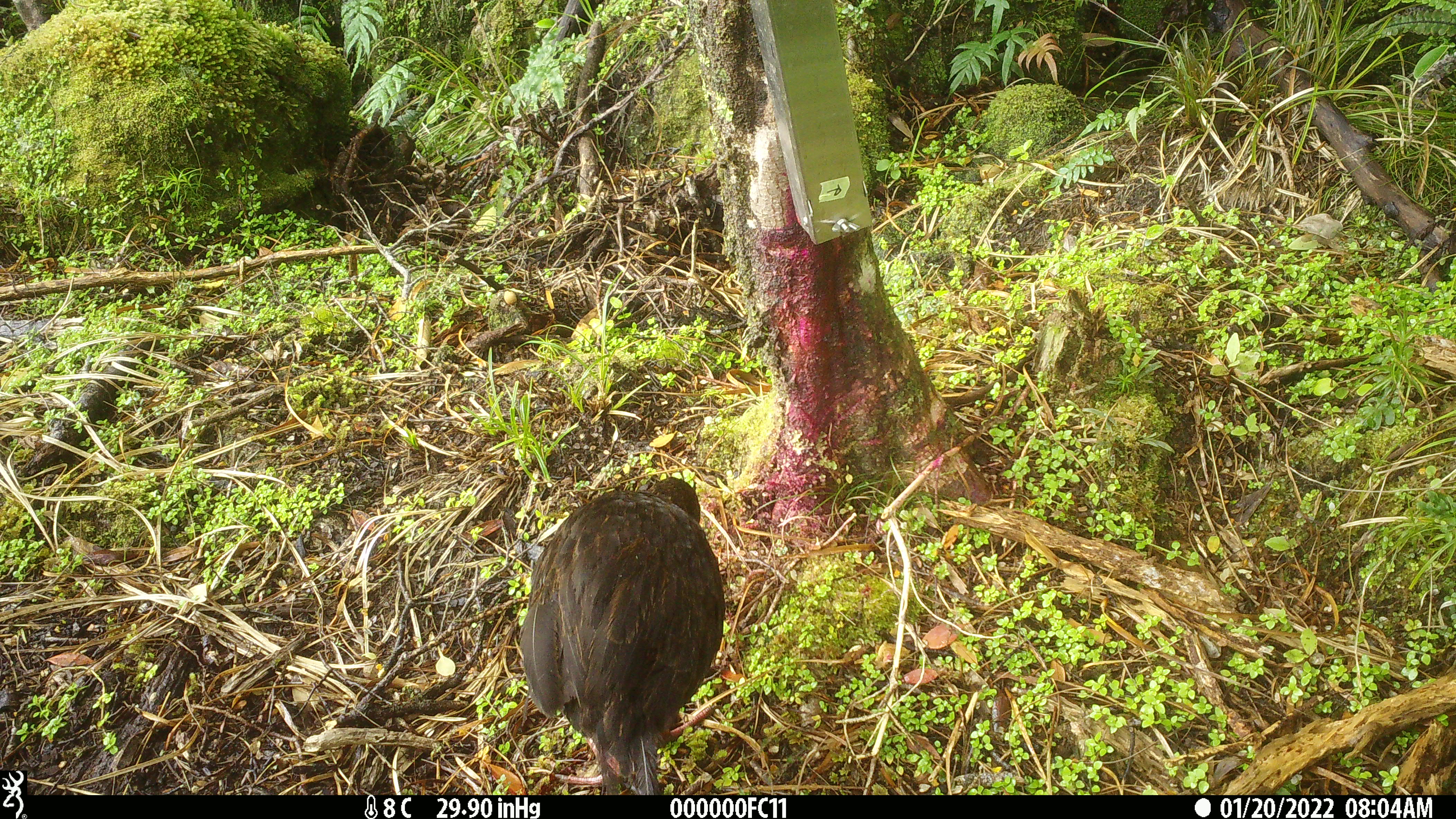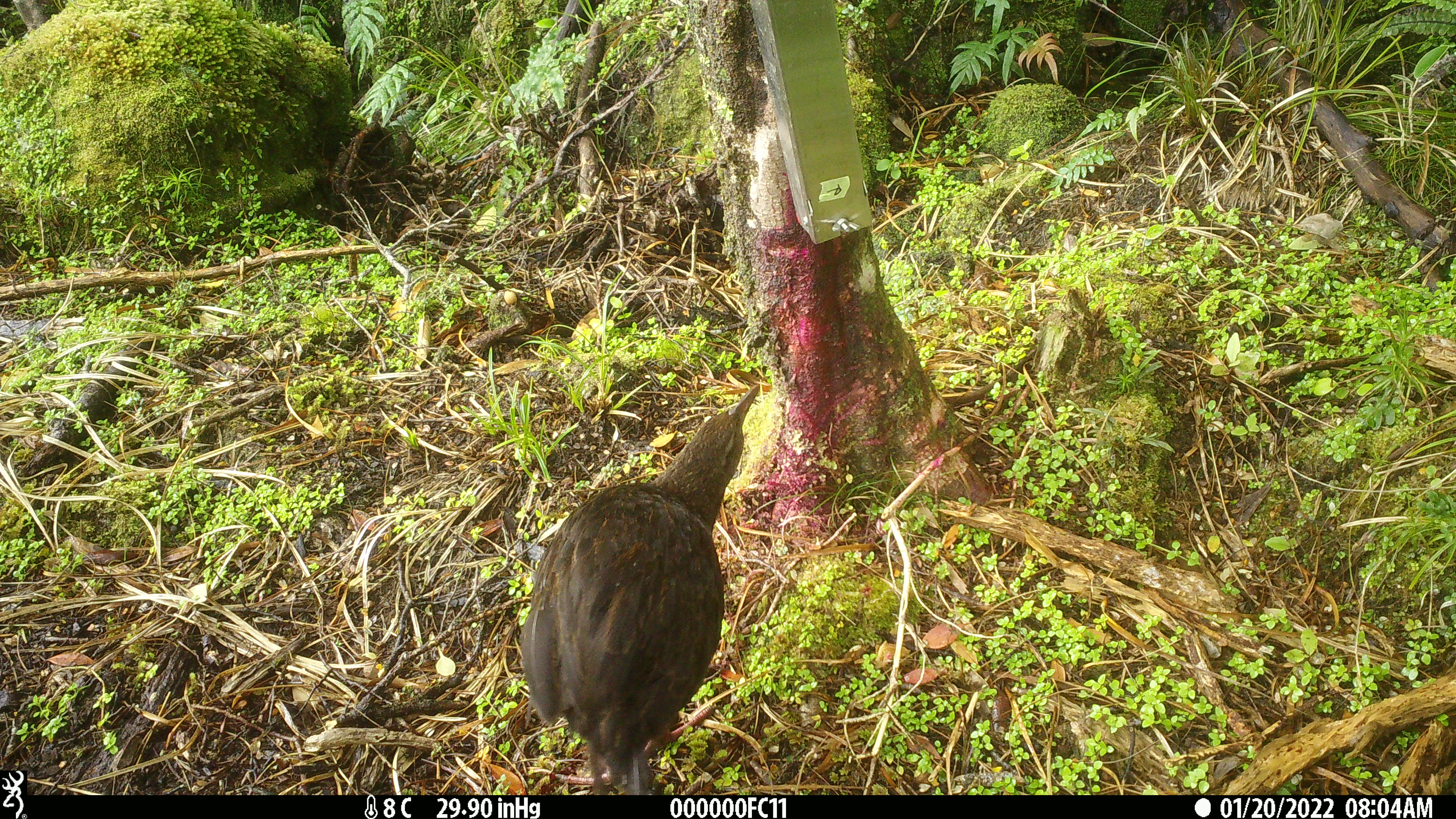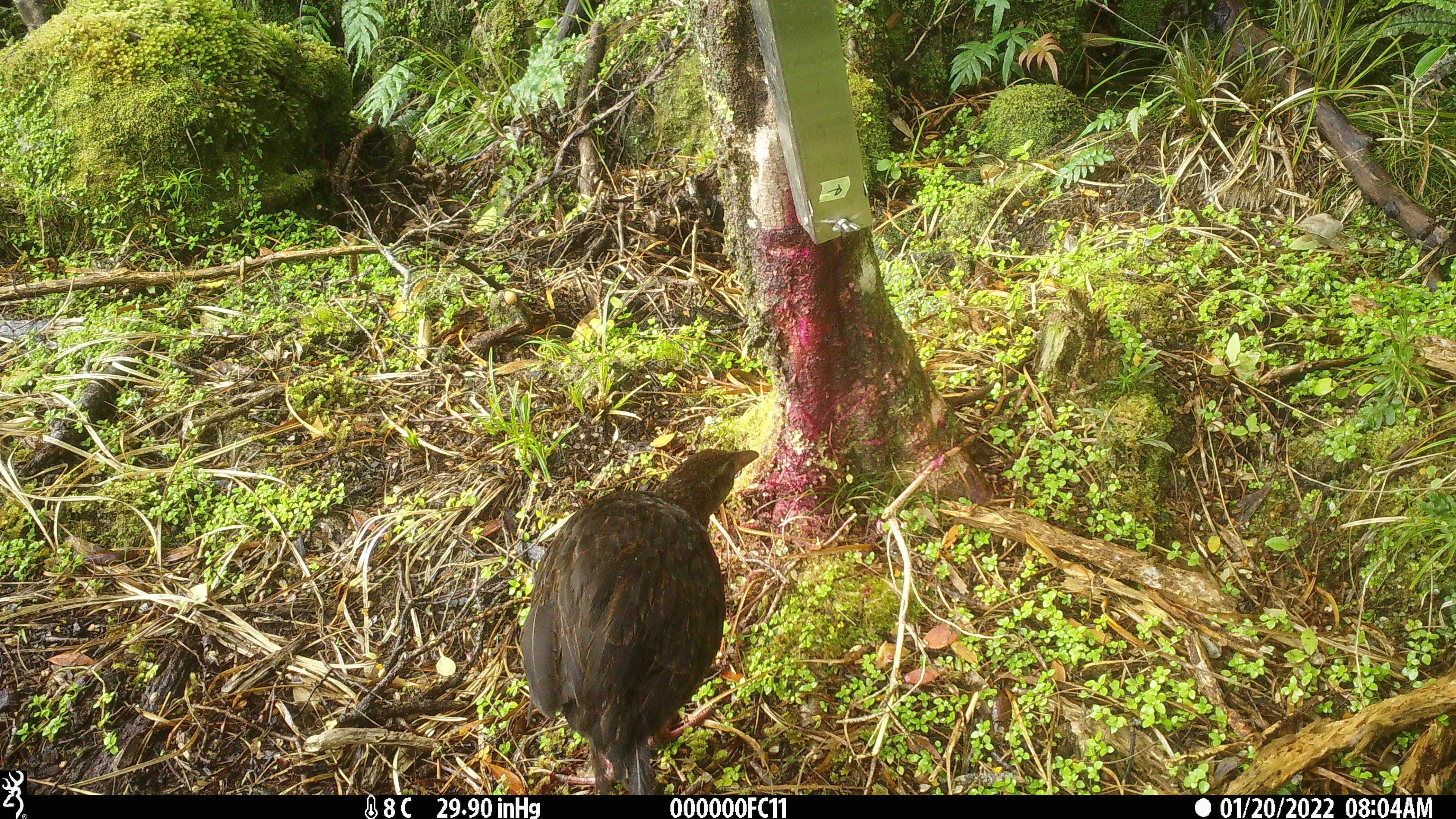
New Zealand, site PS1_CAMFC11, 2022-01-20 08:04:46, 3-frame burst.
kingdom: Animalia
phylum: Chordata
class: Aves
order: Gruiformes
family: Rallidae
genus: Gallirallus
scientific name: Gallirallus australis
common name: weka